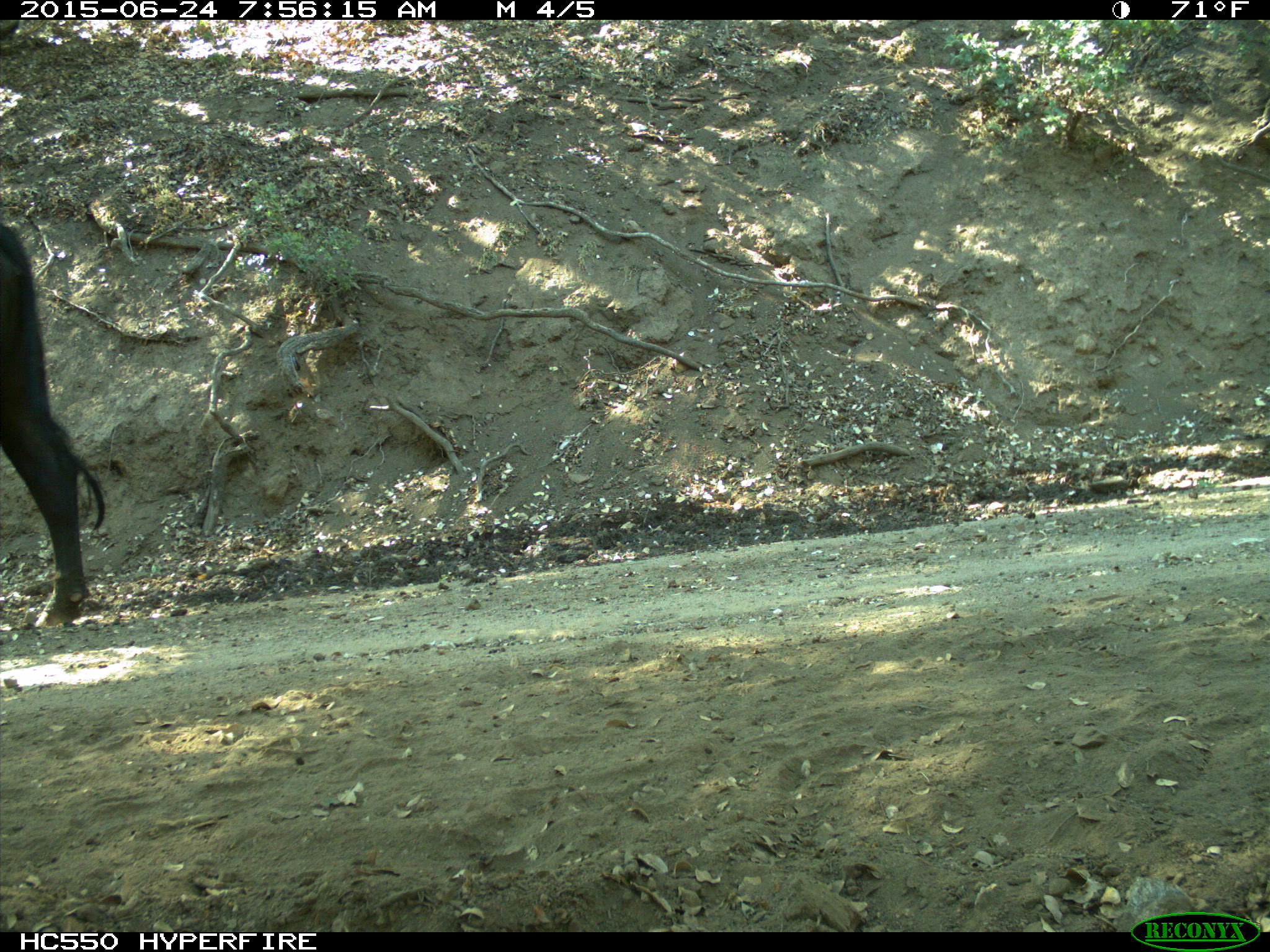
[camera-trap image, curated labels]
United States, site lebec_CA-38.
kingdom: Animalia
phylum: Chordata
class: Mammalia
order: Artiodactyla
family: Bovidae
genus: Bos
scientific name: Bos taurus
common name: domestic cow